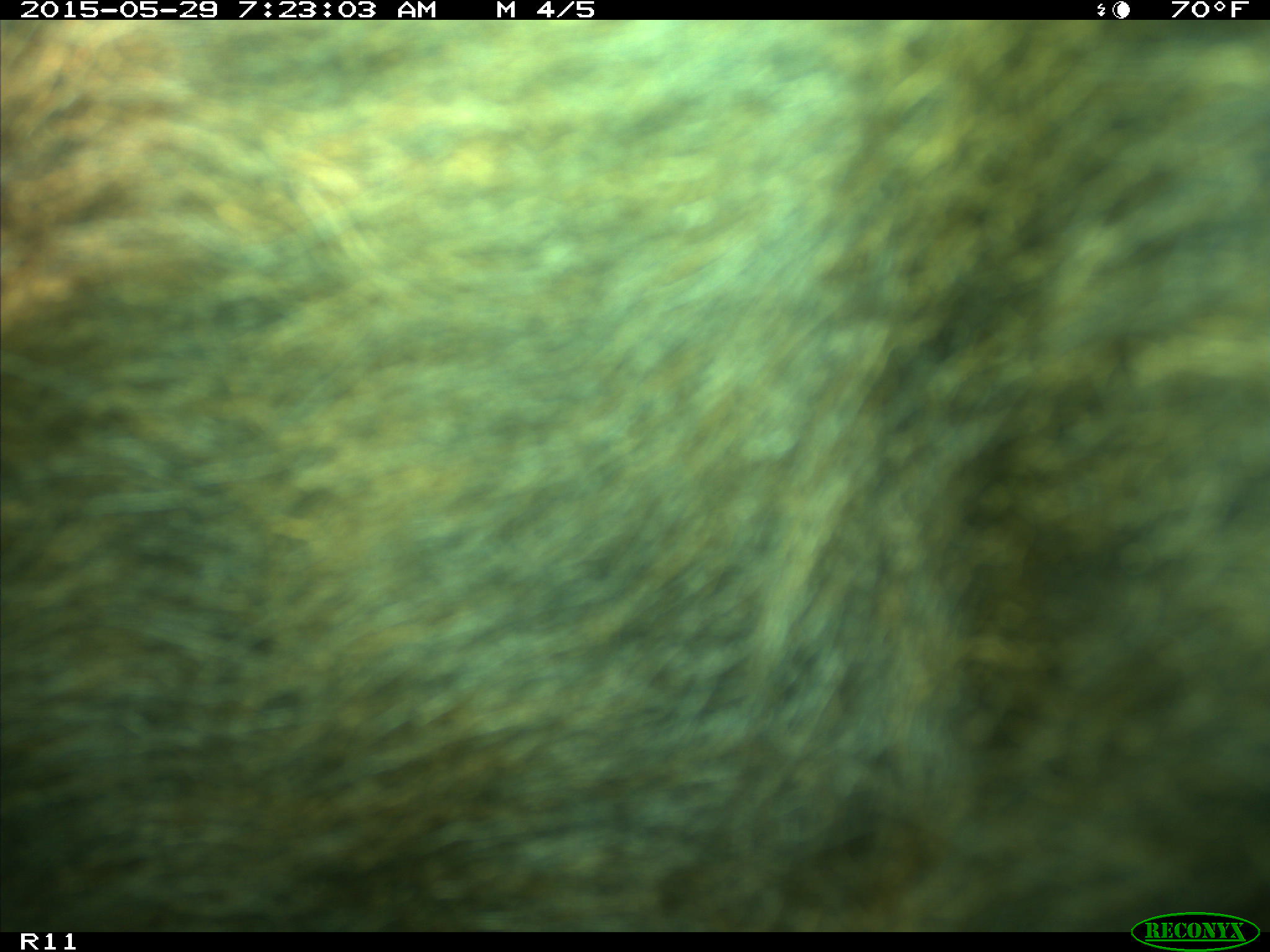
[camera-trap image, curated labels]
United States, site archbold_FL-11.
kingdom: Animalia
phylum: Chordata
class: Mammalia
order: Artiodactyla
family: Bovidae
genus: Bos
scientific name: Bos taurus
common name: domestic cow